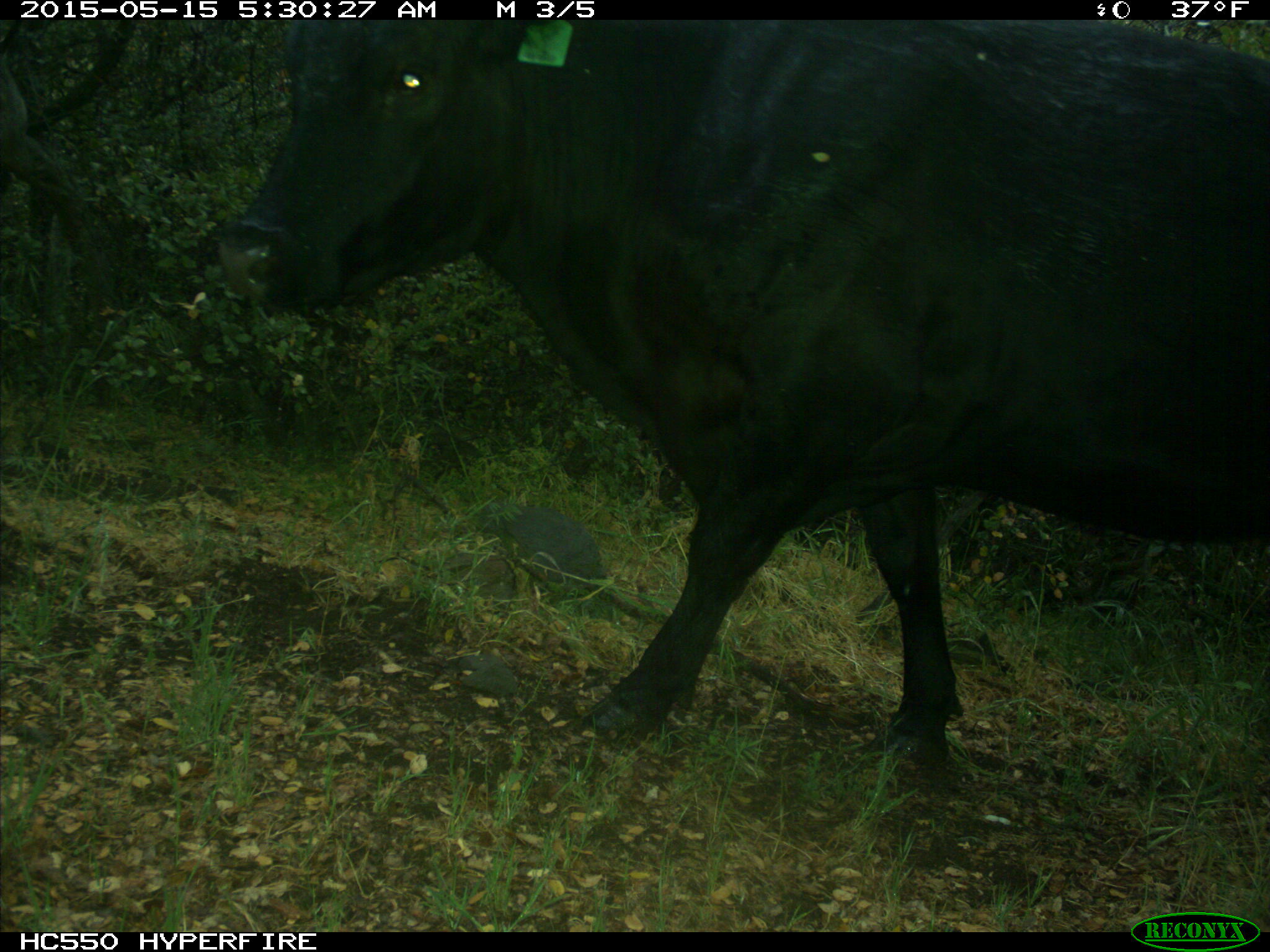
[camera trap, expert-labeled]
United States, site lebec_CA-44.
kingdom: Animalia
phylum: Chordata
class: Mammalia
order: Artiodactyla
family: Bovidae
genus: Bos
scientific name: Bos taurus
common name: domestic cow